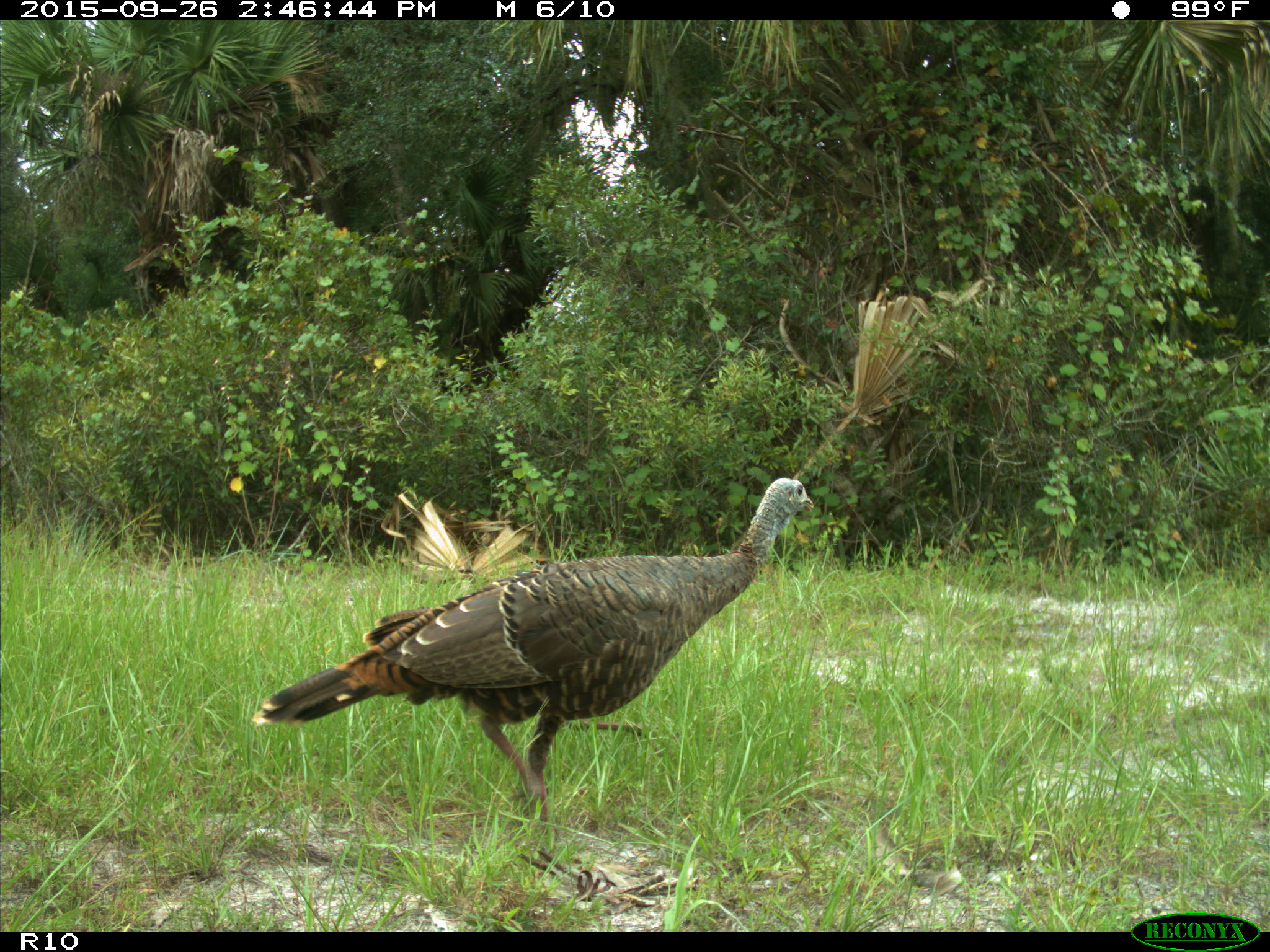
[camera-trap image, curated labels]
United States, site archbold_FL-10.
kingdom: Animalia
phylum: Chordata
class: Aves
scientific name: Aves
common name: birds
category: unidentified bird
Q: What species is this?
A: Unidentified bird (birds) (Aves).